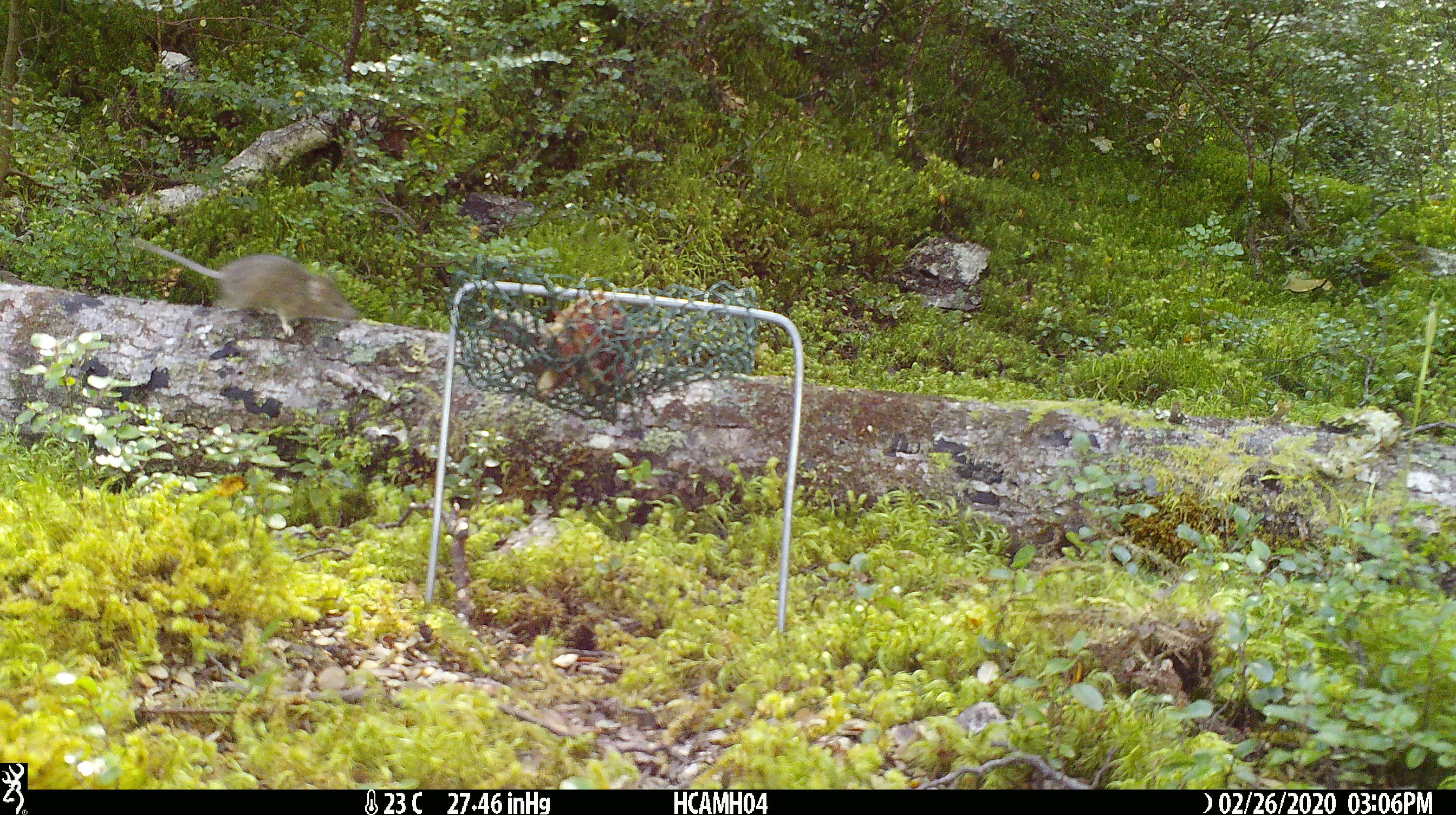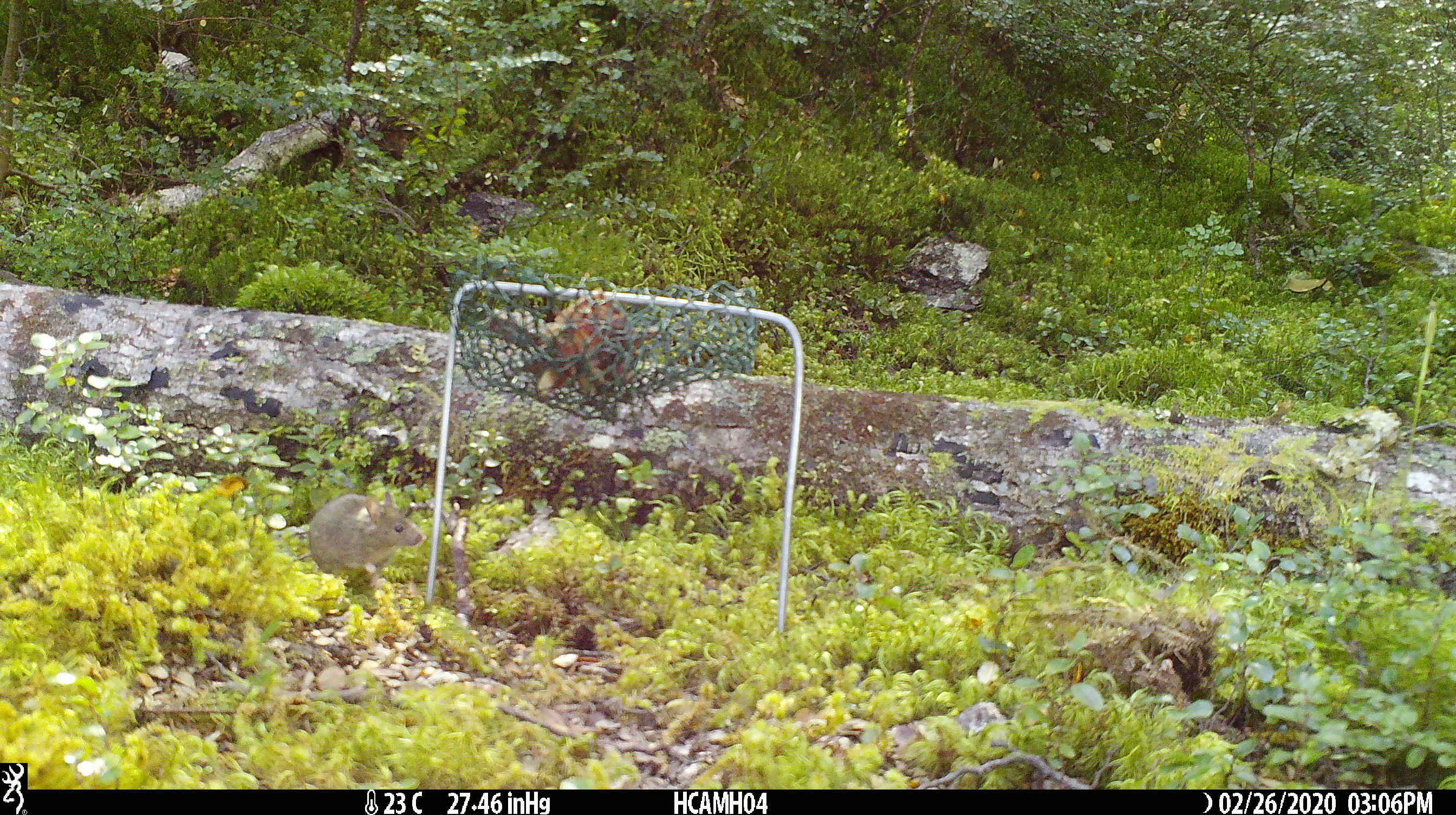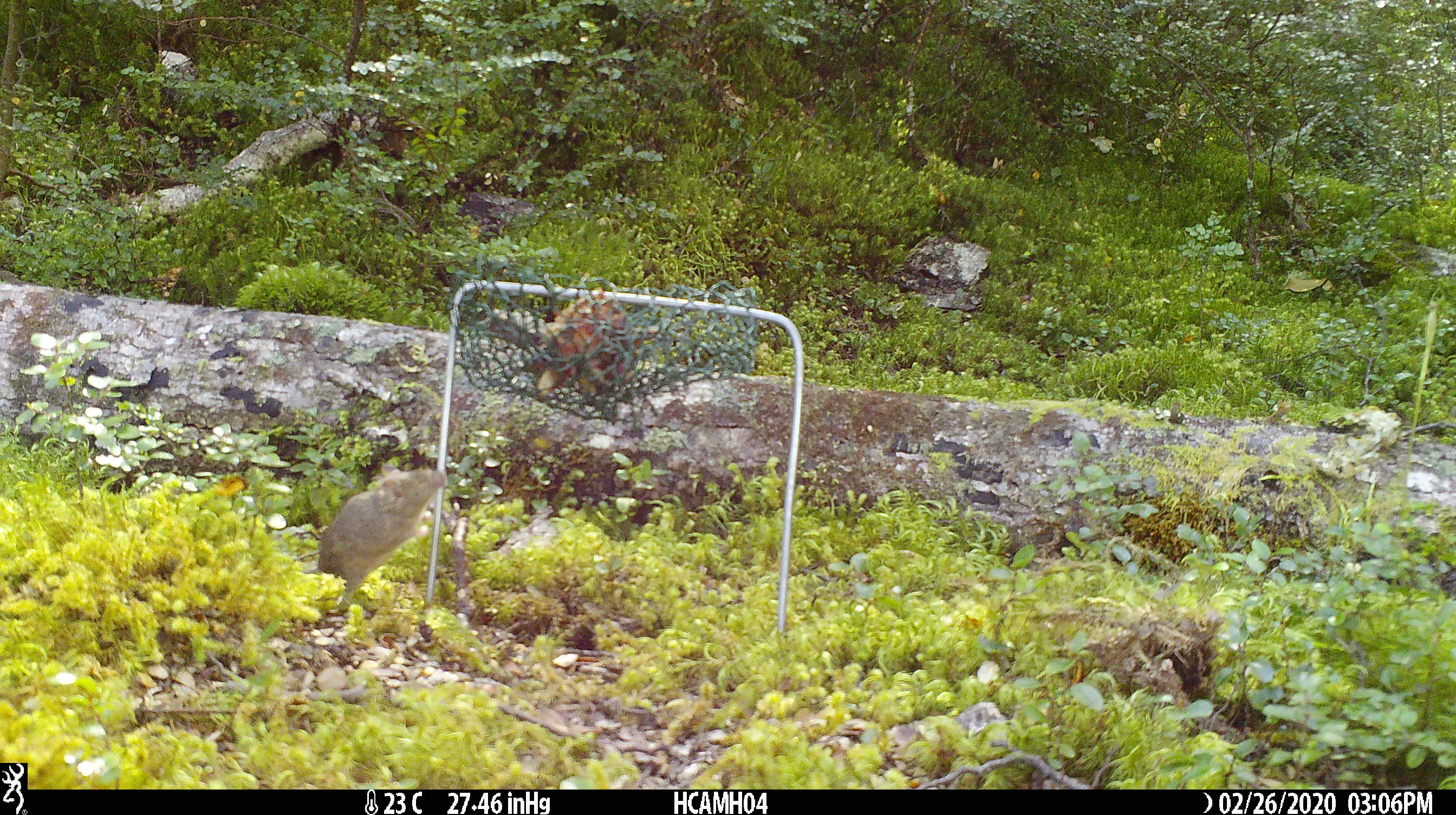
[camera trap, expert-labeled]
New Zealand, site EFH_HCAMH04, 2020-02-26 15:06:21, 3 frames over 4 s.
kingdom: Animalia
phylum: Chordata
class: Mammalia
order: Rodentia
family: Muridae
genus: Mus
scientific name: Mus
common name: mouse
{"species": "mouse (Mus)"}